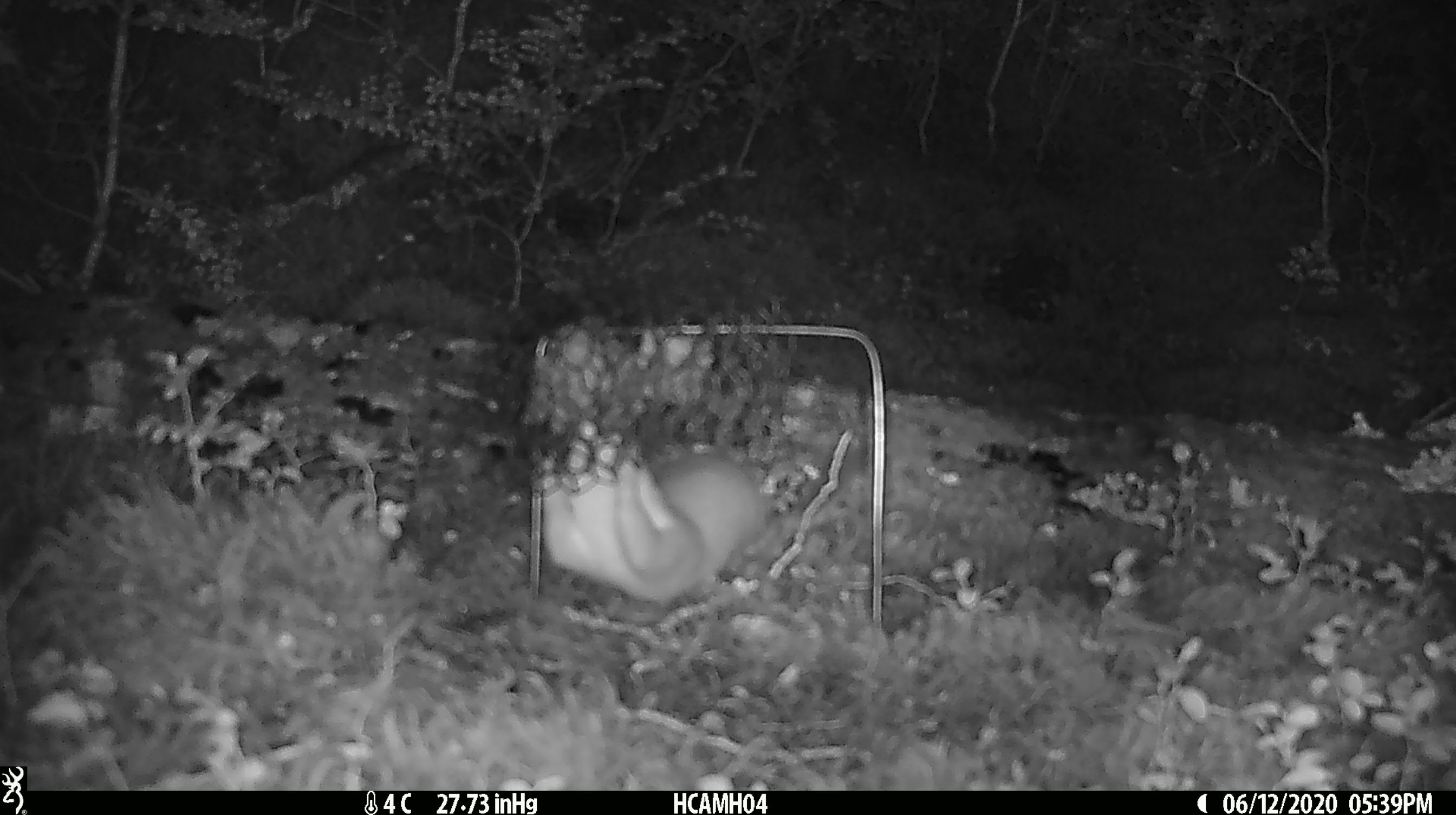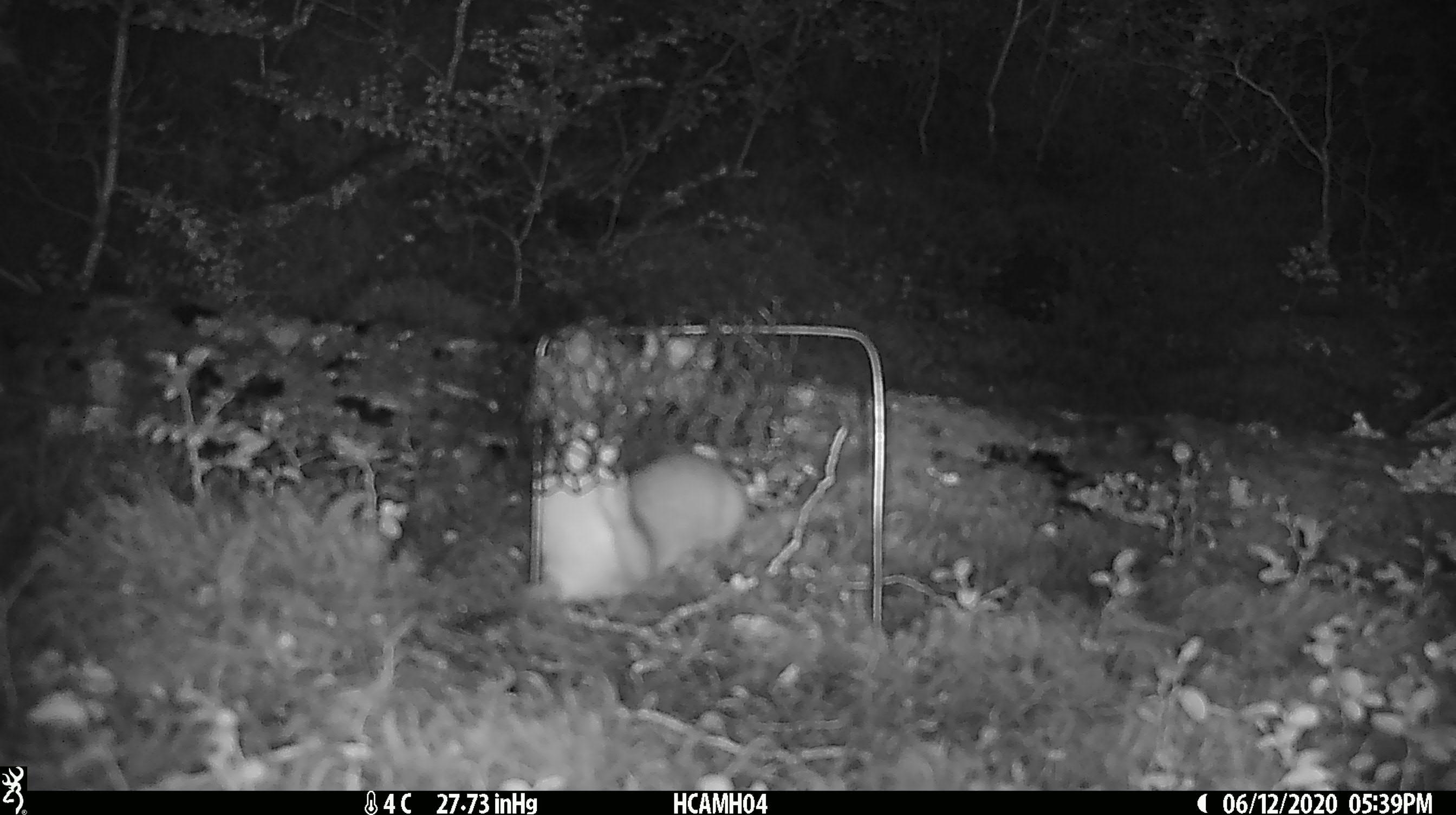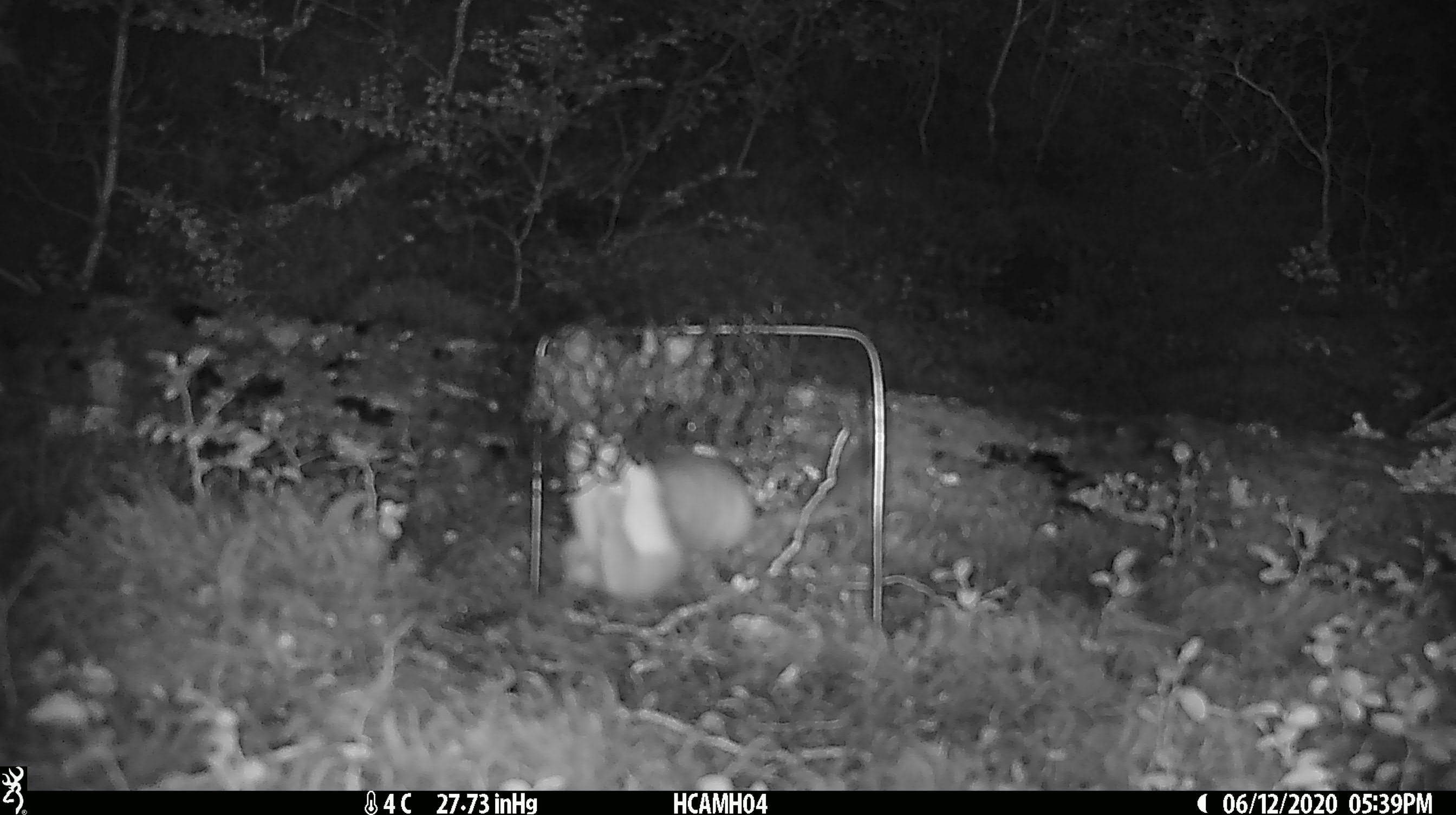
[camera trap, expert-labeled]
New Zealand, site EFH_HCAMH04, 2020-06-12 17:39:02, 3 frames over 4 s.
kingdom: Animalia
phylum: Chordata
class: Mammalia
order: Carnivora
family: Mustelidae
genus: Mustela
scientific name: Mustela erminea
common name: stoat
Stoat (Mustela erminea).